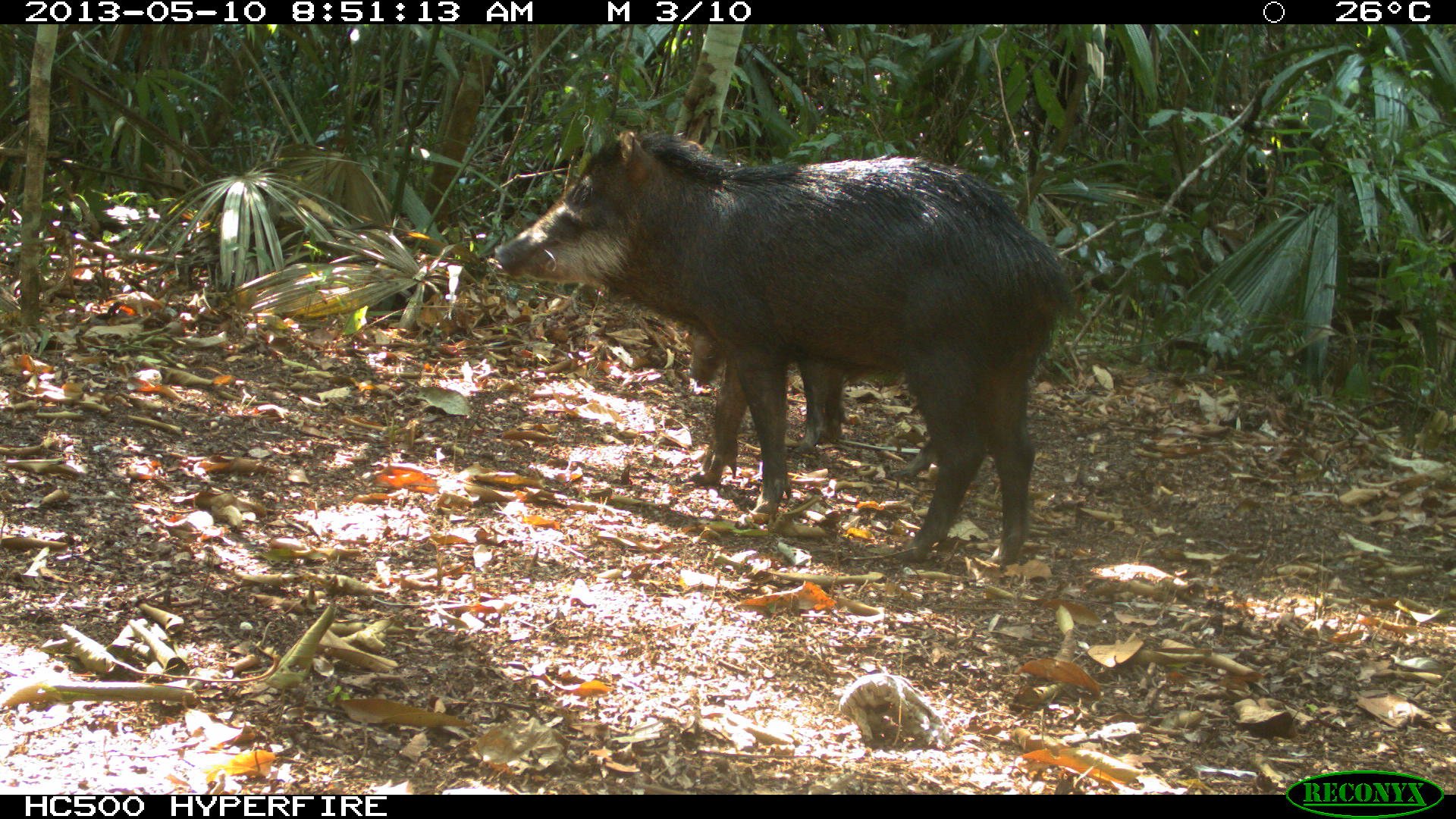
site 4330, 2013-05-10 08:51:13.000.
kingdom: Animalia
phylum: Chordata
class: Mammalia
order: Artiodactyla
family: Tayassuidae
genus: Tayassu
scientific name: Tayassu pecari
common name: white-lipped peccary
Tayassu pecari (white-lipped peccary), count 2.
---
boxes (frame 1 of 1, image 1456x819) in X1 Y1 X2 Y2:
tayassu pecari: 491 128 1085 562; 685 318 940 479